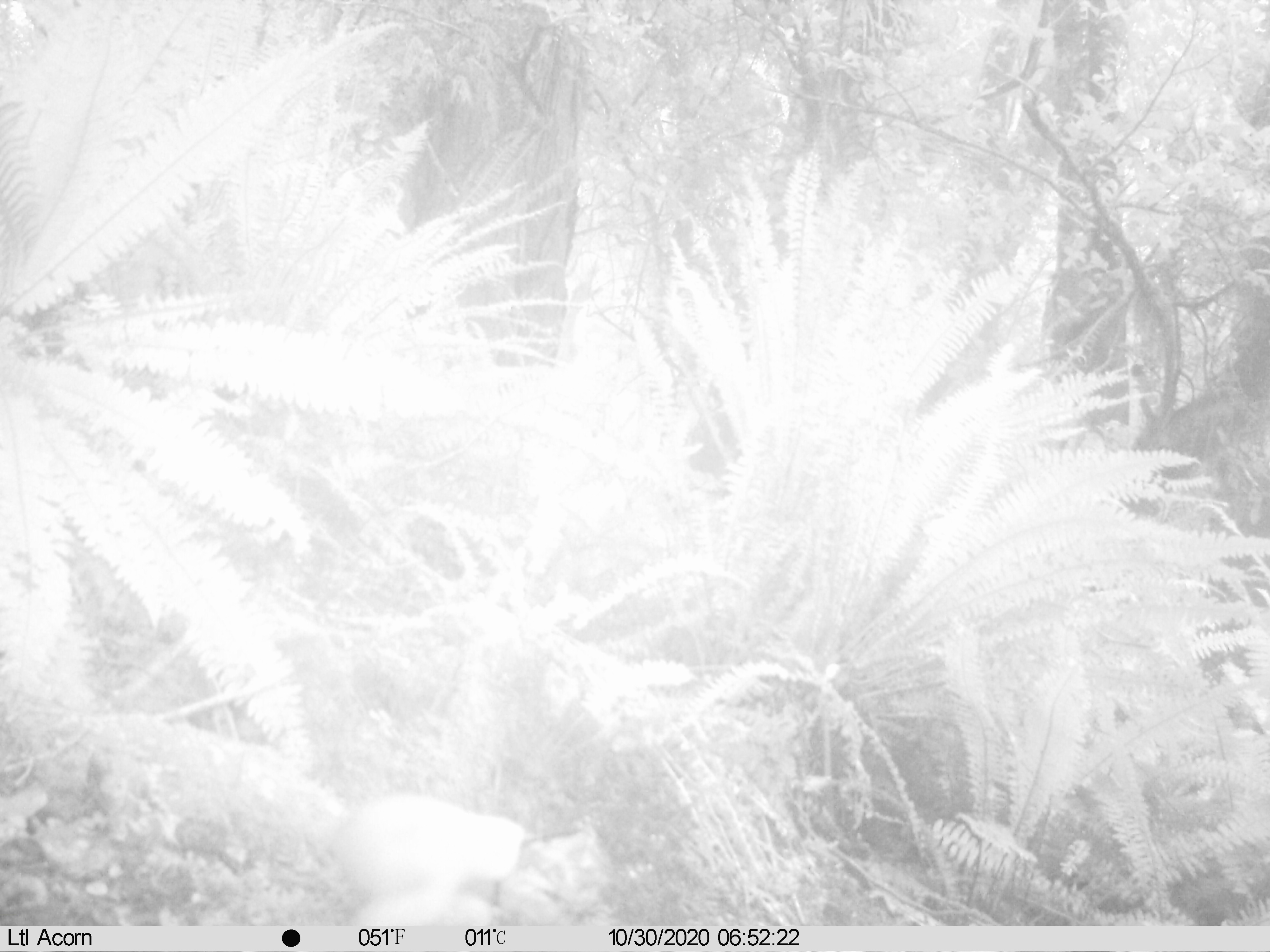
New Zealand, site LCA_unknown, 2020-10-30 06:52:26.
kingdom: Animalia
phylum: Chordata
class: Mammalia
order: Carnivora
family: Mustelidae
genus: Mustela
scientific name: Mustela erminea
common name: stoat